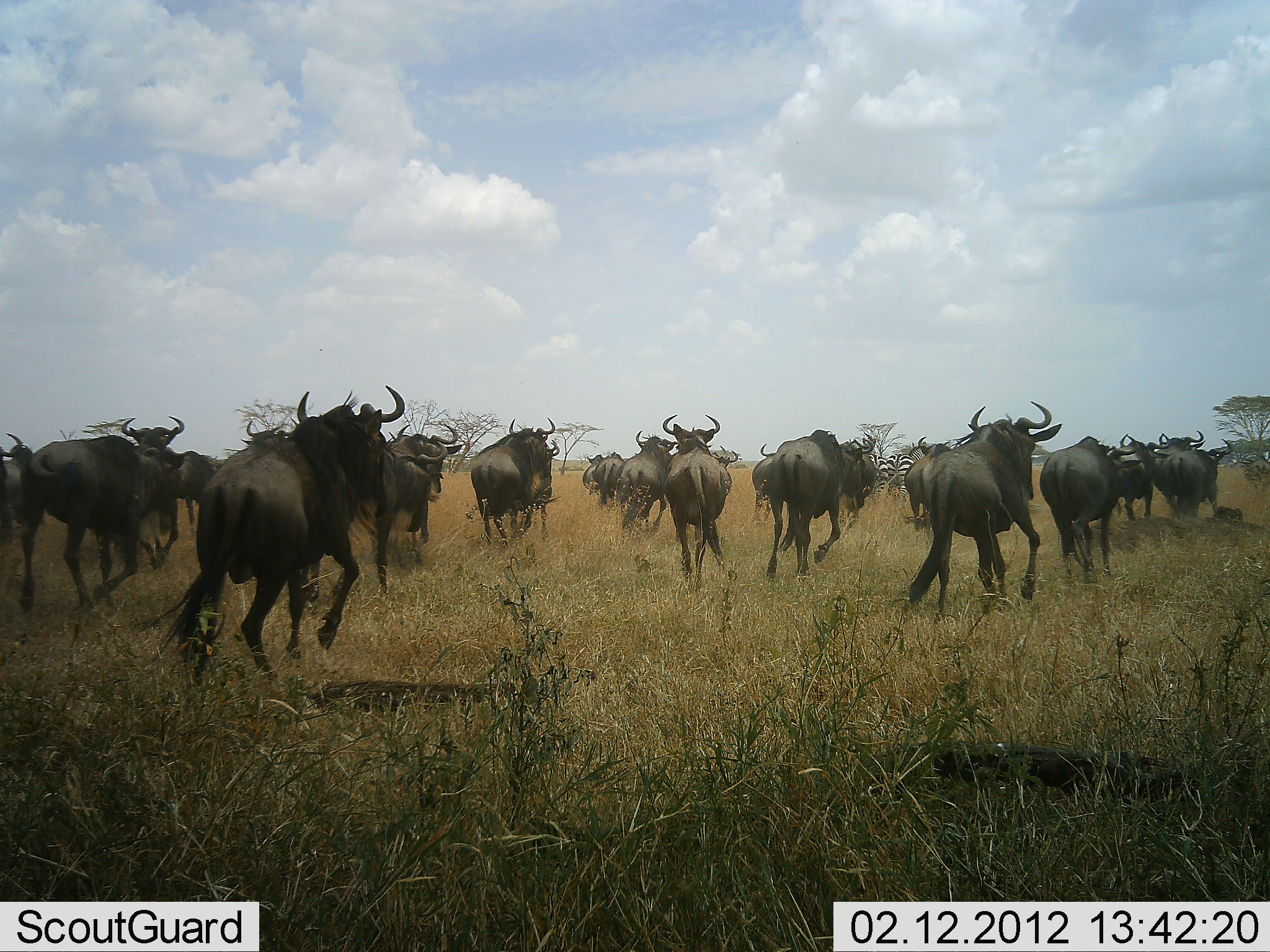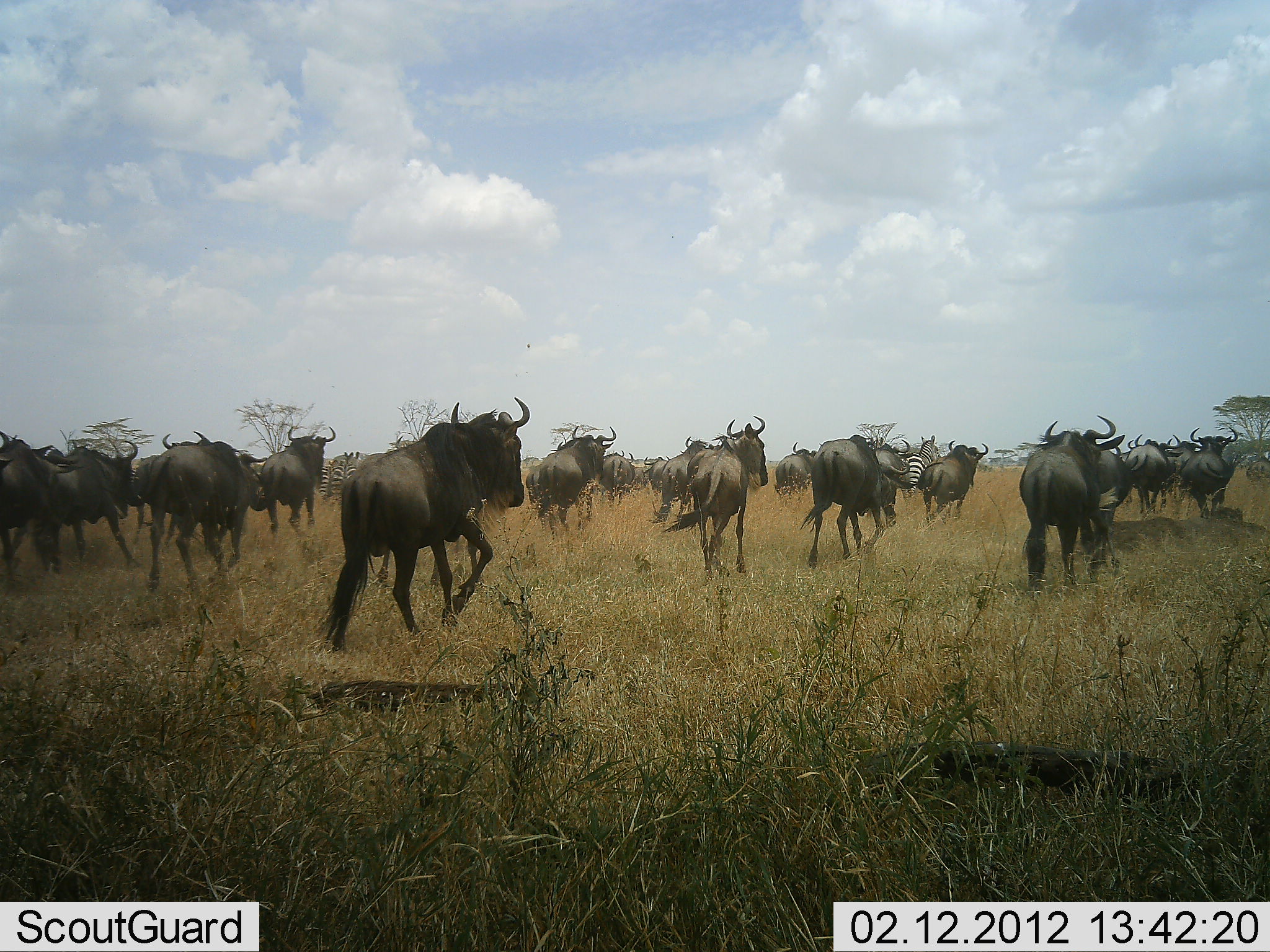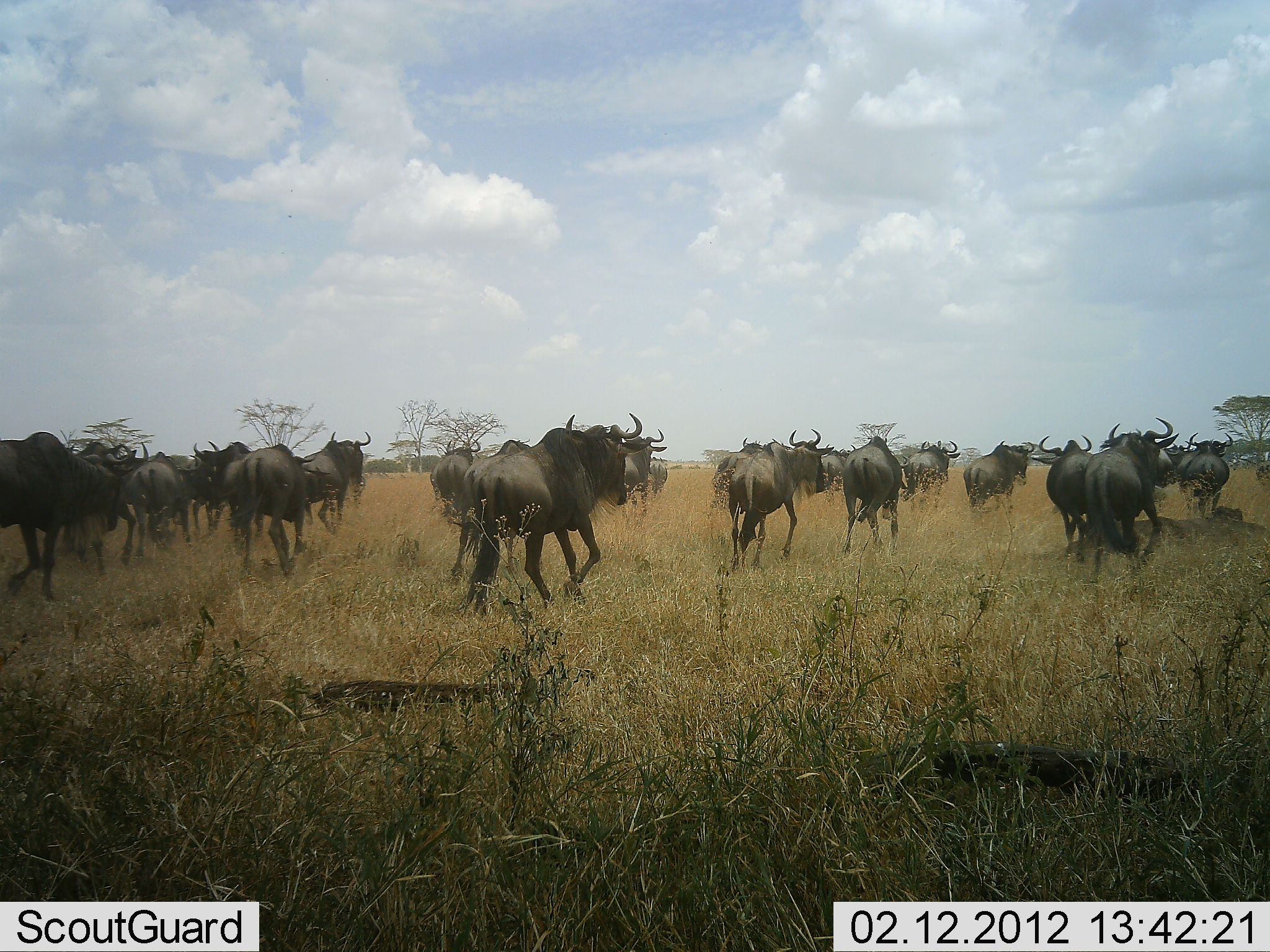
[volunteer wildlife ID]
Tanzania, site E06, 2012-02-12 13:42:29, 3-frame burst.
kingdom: Animalia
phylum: Chordata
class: Mammalia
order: Artiodactyla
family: Bovidae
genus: Connochaetes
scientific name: Connochaetes taurinus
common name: blue wildebeest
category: wildebeest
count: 11-50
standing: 0%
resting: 0%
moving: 100%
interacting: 4%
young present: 0%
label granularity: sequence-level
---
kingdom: Animalia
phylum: Chordata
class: Mammalia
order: Perissodactyla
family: Equidae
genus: Equus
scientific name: Equus quagga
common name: plains zebra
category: zebra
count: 3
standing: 0%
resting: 0%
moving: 95%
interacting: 0%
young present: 0%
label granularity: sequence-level